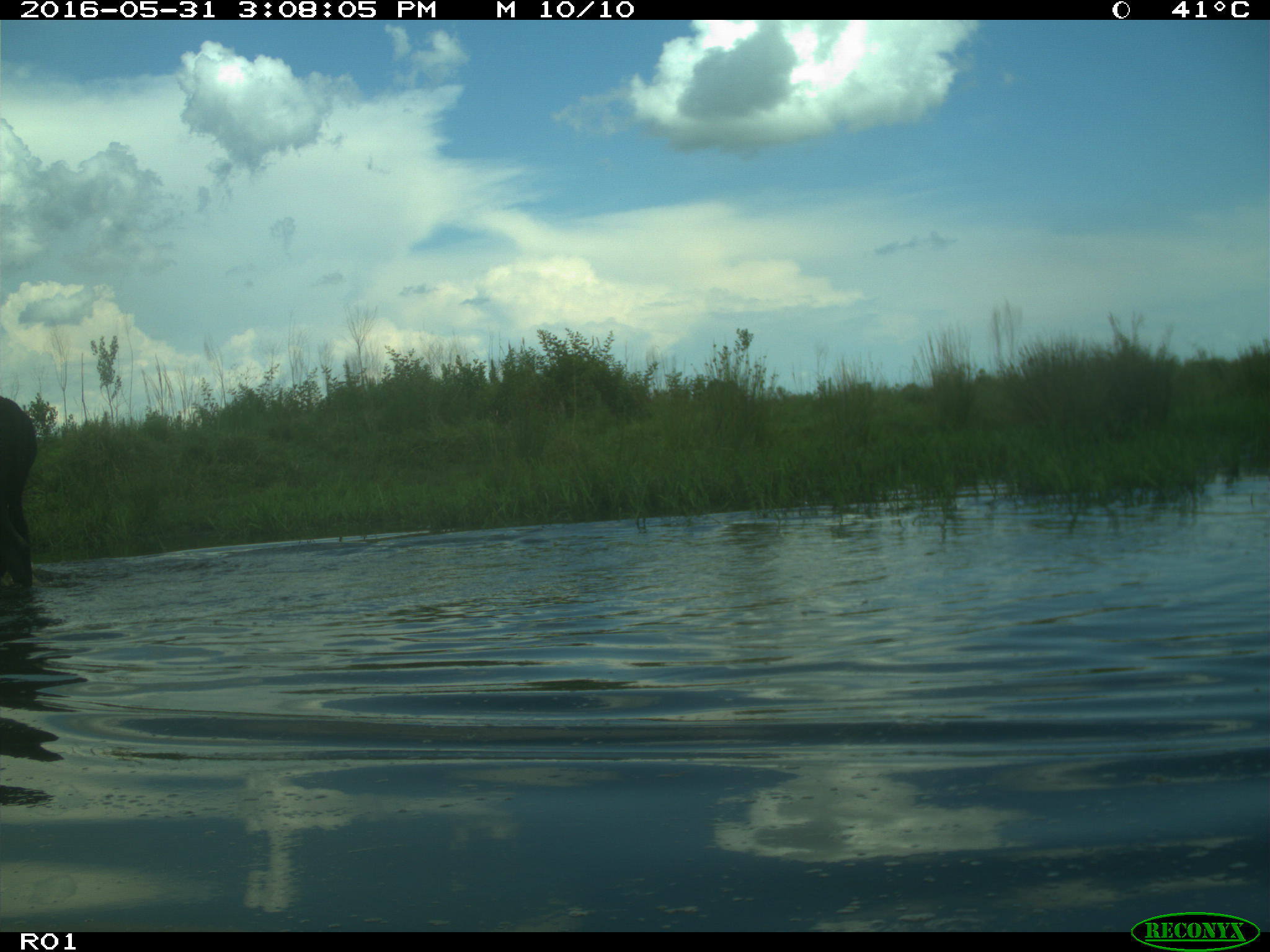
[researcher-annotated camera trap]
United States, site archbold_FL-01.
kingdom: Animalia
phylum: Chordata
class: Mammalia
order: Artiodactyla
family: Bovidae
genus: Bos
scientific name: Bos taurus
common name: domestic cow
Bos taurus (domestic cow).